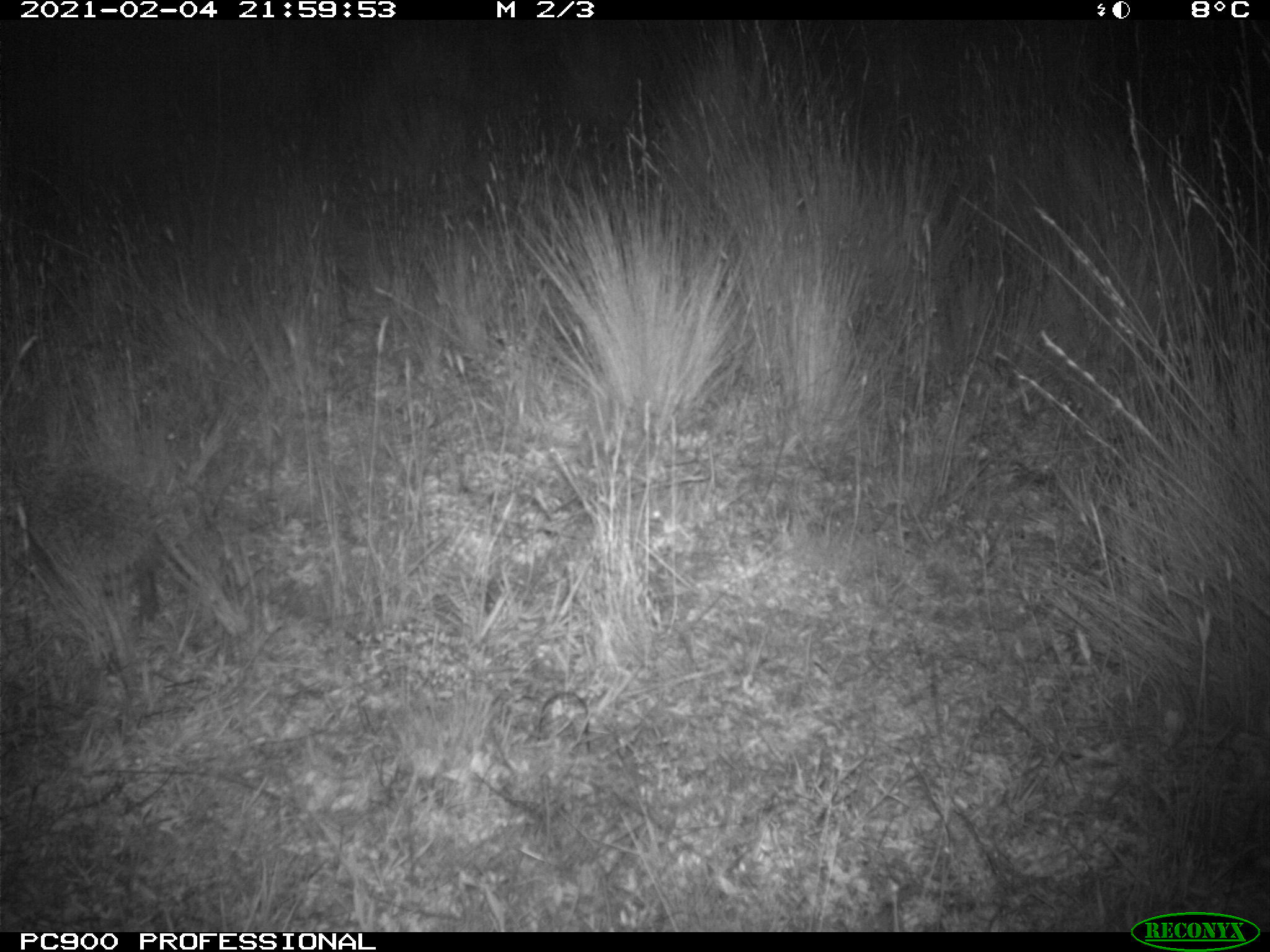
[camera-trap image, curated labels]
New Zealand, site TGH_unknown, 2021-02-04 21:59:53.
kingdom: Animalia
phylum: Chordata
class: Mammalia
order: Eulipotyphla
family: Erinaceidae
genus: Erinaceus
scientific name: Erinaceus europaeus europaeus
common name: european hedgehog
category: hedgehog